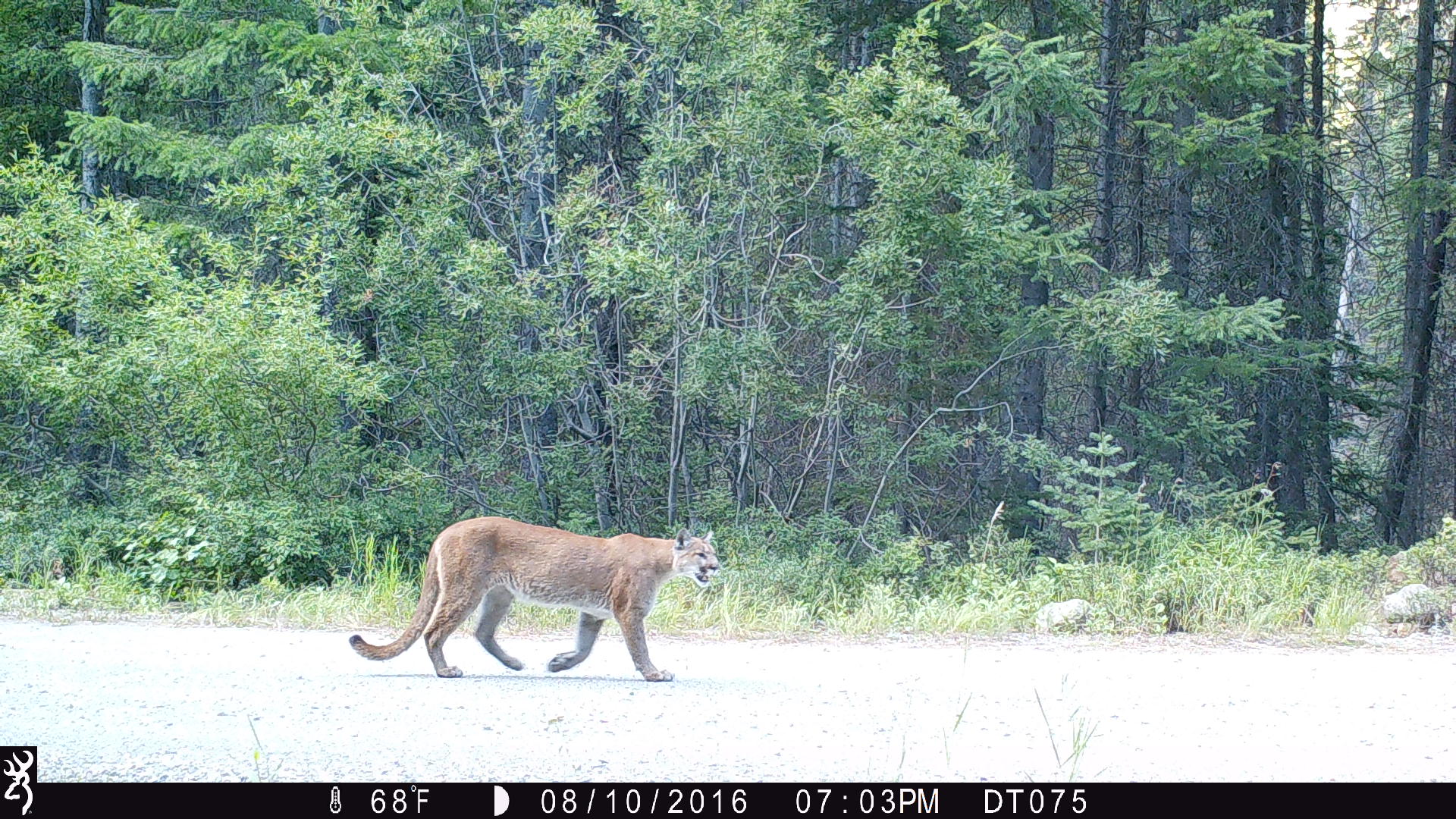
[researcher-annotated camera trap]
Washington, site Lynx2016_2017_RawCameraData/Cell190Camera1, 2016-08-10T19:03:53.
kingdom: Animalia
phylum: Chordata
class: Mammalia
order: Carnivora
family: Felidae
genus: Puma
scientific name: Puma concolor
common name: mountain lion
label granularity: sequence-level